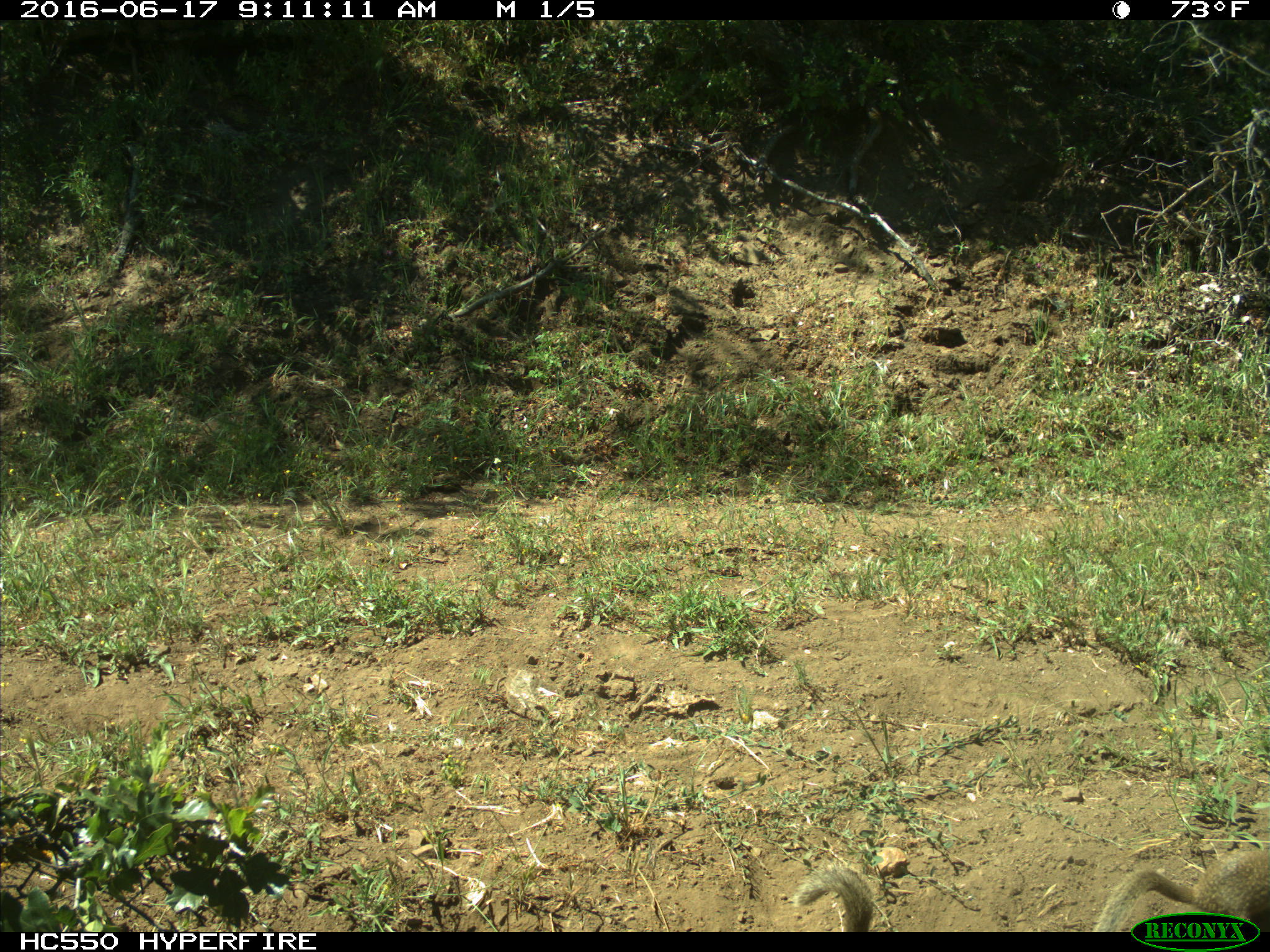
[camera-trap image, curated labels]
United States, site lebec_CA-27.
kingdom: Animalia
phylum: Chordata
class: Mammalia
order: Rodentia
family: Sciuridae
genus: Otospermophilus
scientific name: Otospermophilus beecheyi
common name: california ground squirrel